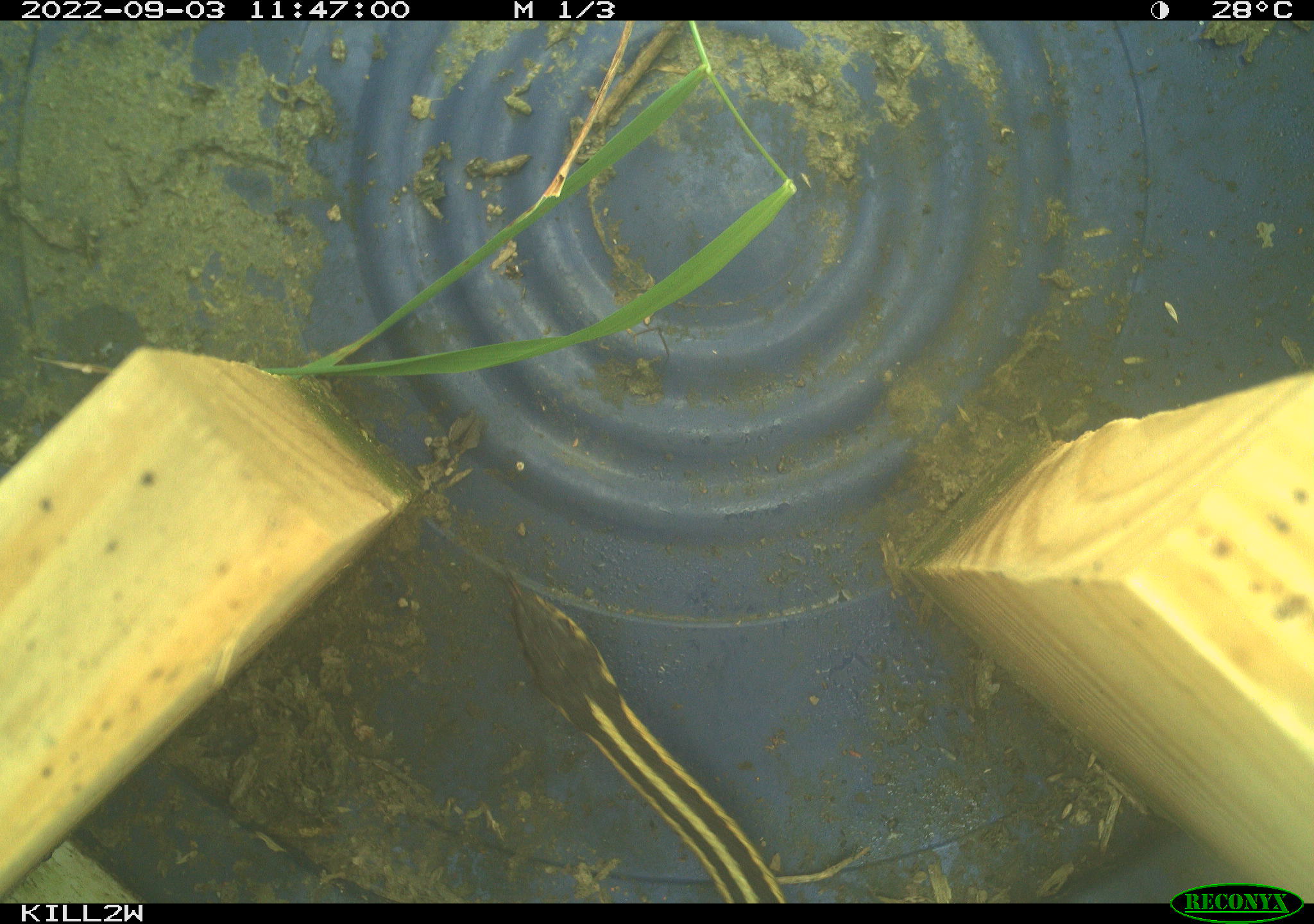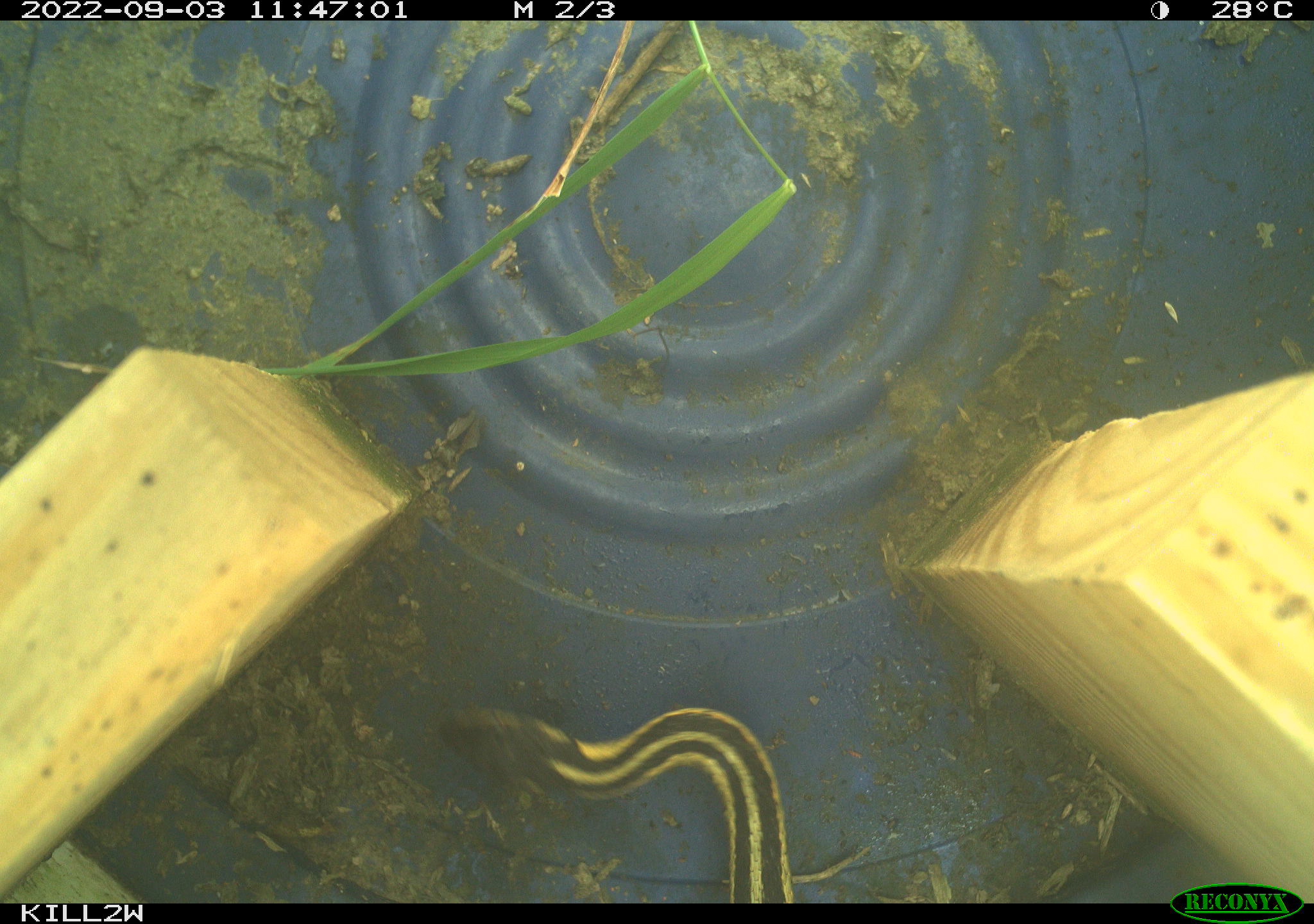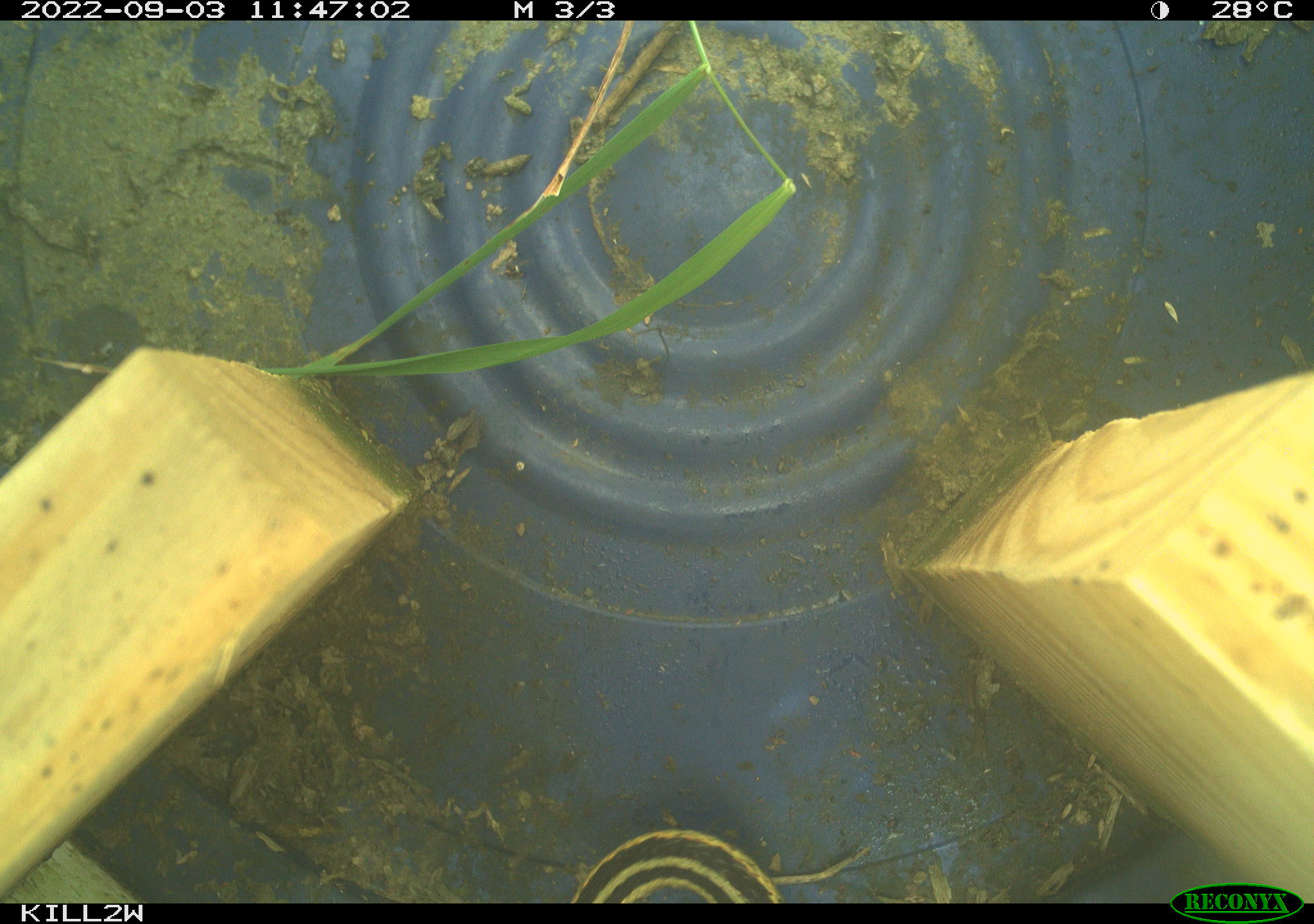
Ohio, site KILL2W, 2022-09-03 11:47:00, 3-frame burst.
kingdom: Animalia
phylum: Chordata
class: Reptilia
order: Squamata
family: Colubridae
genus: Thamnophis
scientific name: Thamnophis sirtalis sirtalis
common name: eastern gartersnake